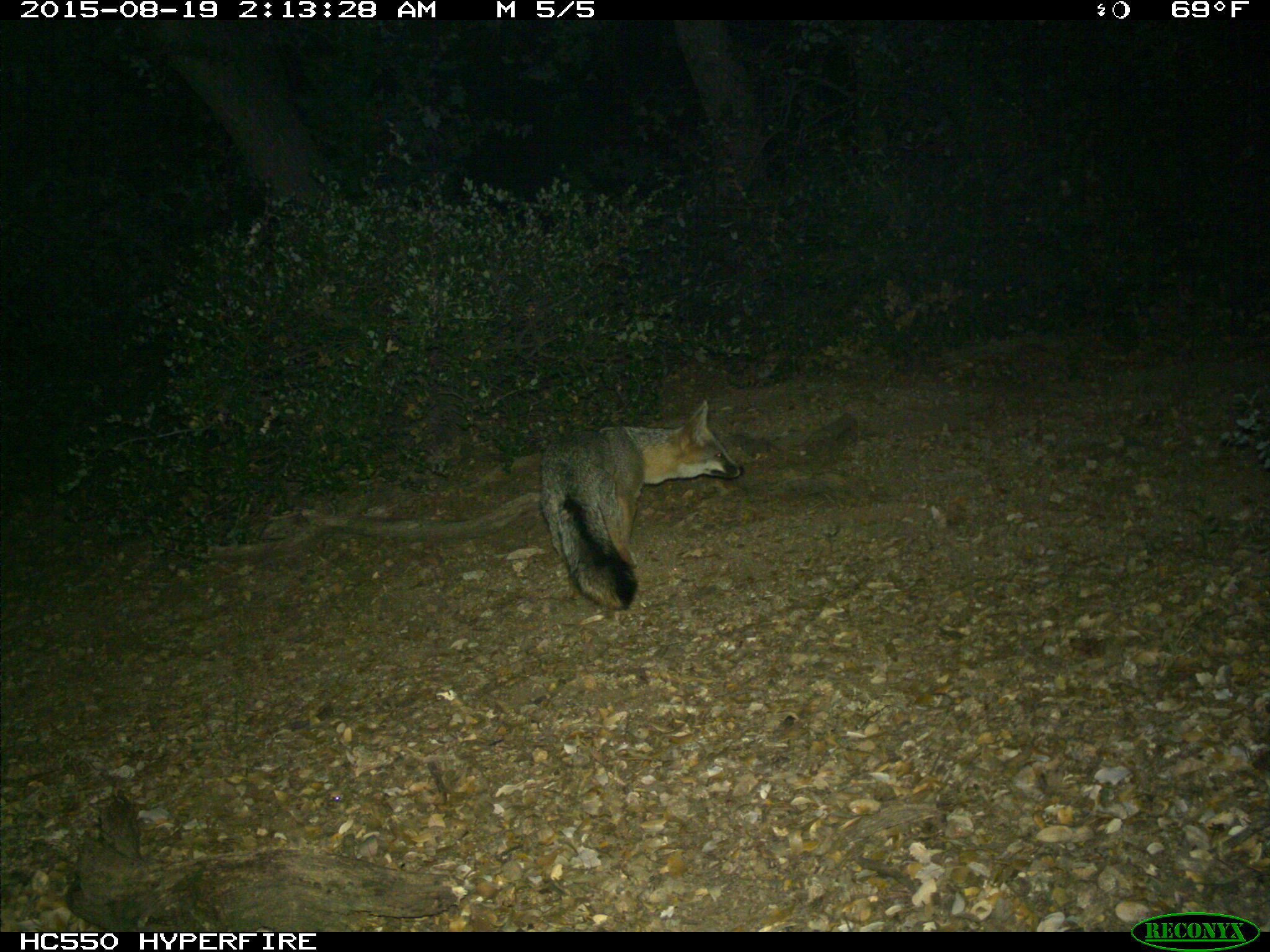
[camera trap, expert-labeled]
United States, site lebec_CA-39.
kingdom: Animalia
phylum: Chordata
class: Mammalia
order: Carnivora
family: Canidae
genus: Urocyon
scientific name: Urocyon cinereoargenteus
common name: gray fox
Urocyon cinereoargenteus (gray fox).